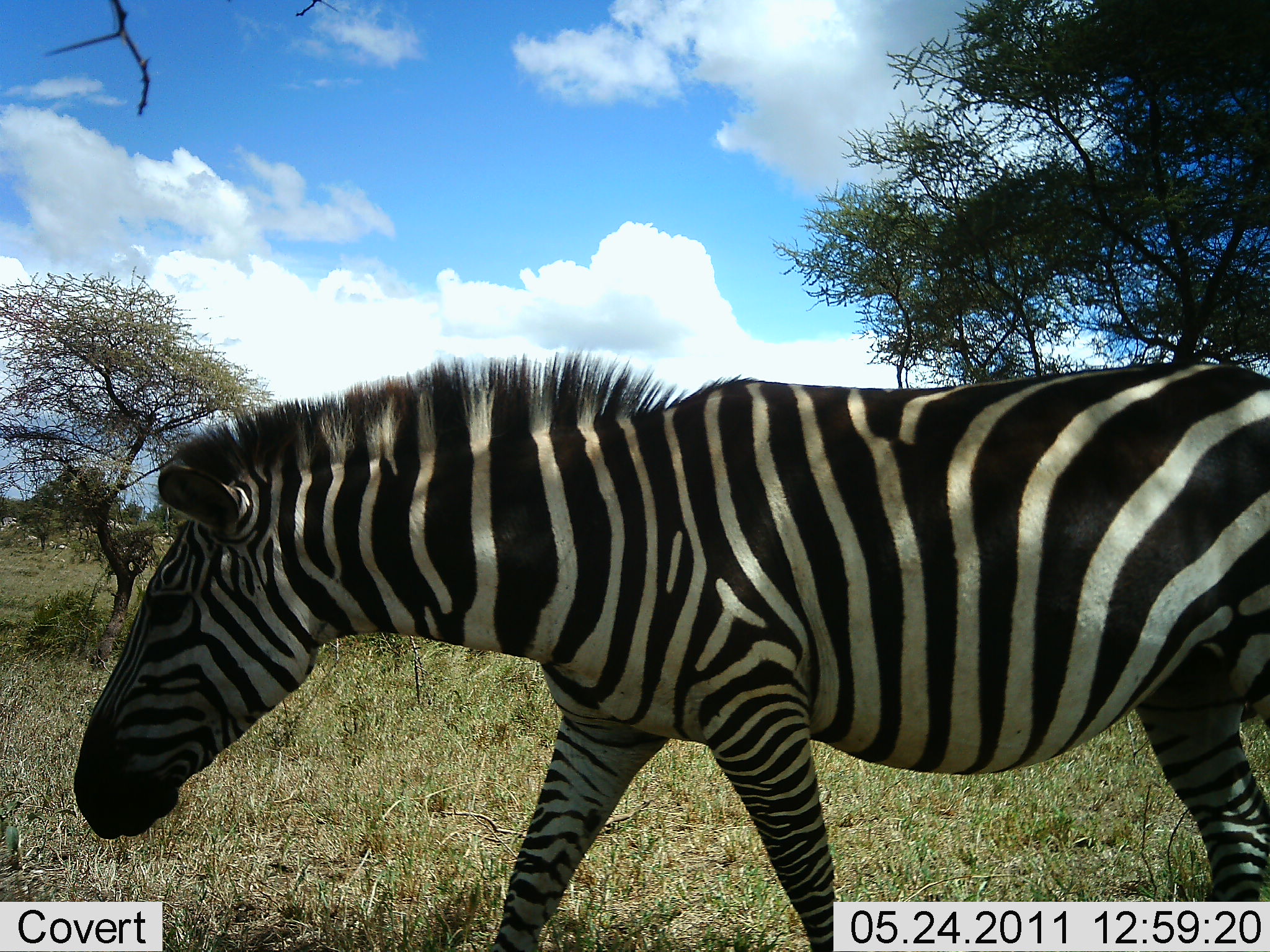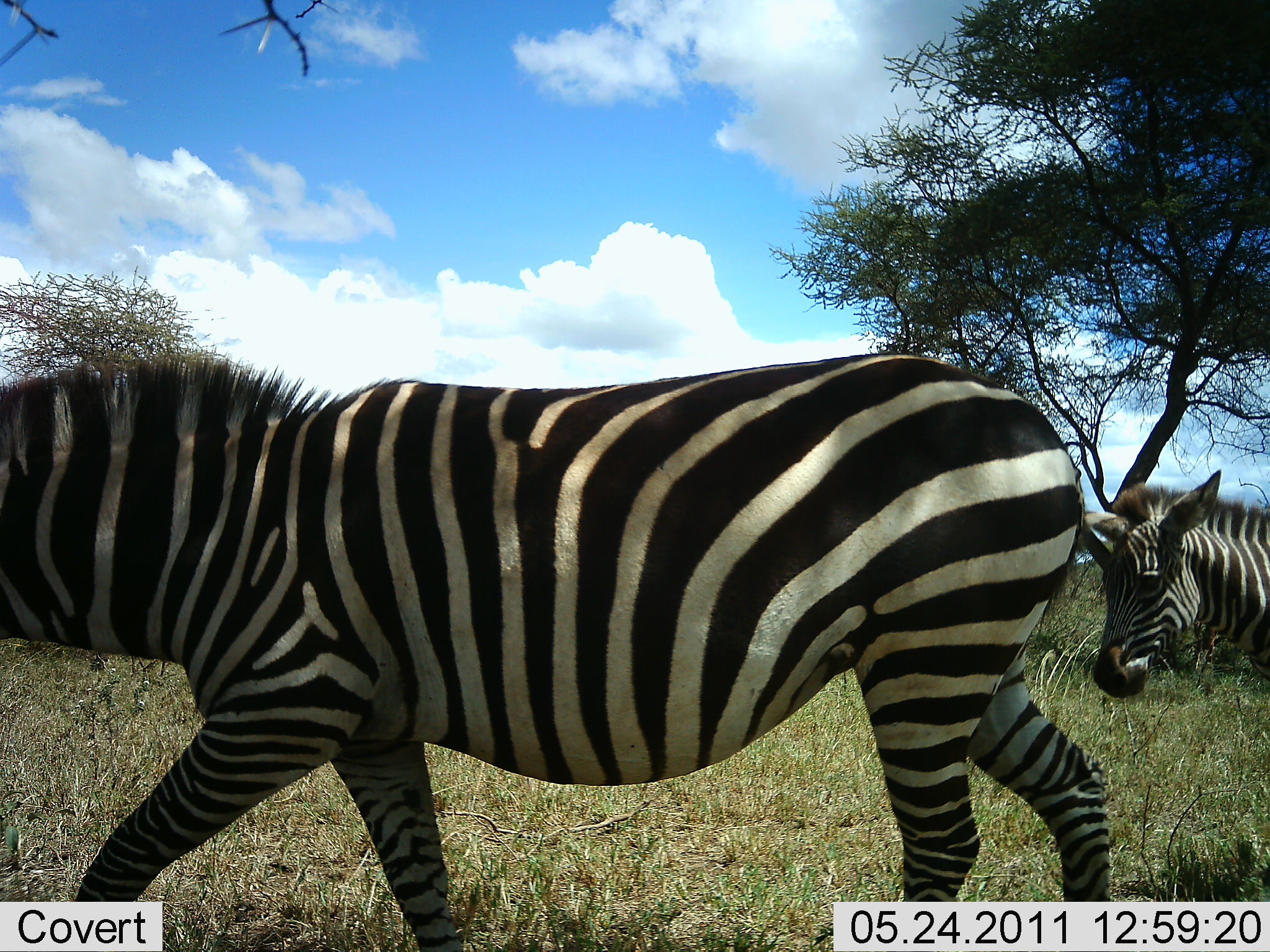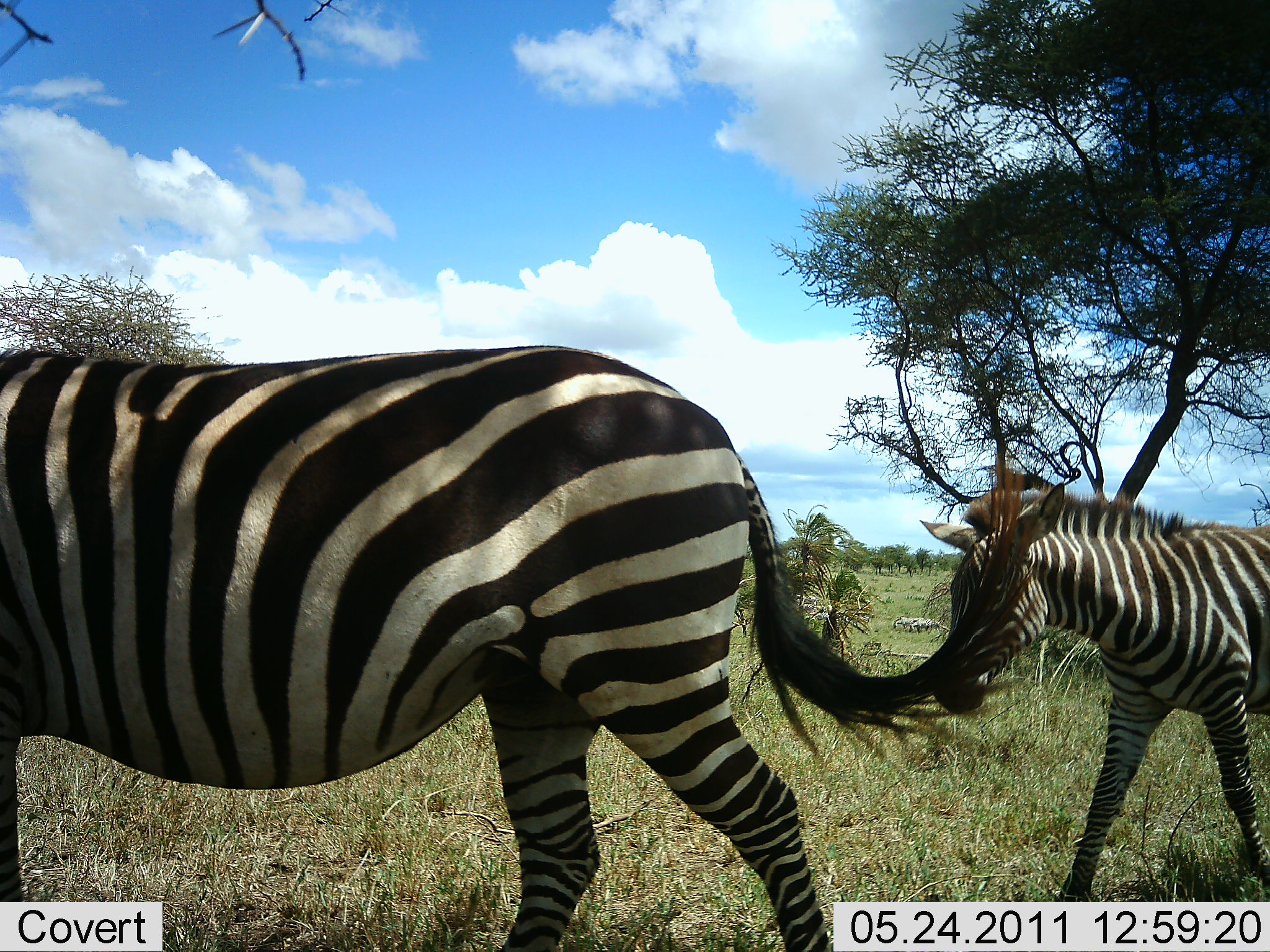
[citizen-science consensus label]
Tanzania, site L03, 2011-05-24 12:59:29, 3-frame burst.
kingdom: Animalia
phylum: Chordata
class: Mammalia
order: Perissodactyla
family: Equidae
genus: Equus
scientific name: Equus quagga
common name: plains zebra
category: zebra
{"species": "zebra (plains zebra) (Equus quagga)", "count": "2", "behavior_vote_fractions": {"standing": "14%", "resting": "0%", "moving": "100%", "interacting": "0%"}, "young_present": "36%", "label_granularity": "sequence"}